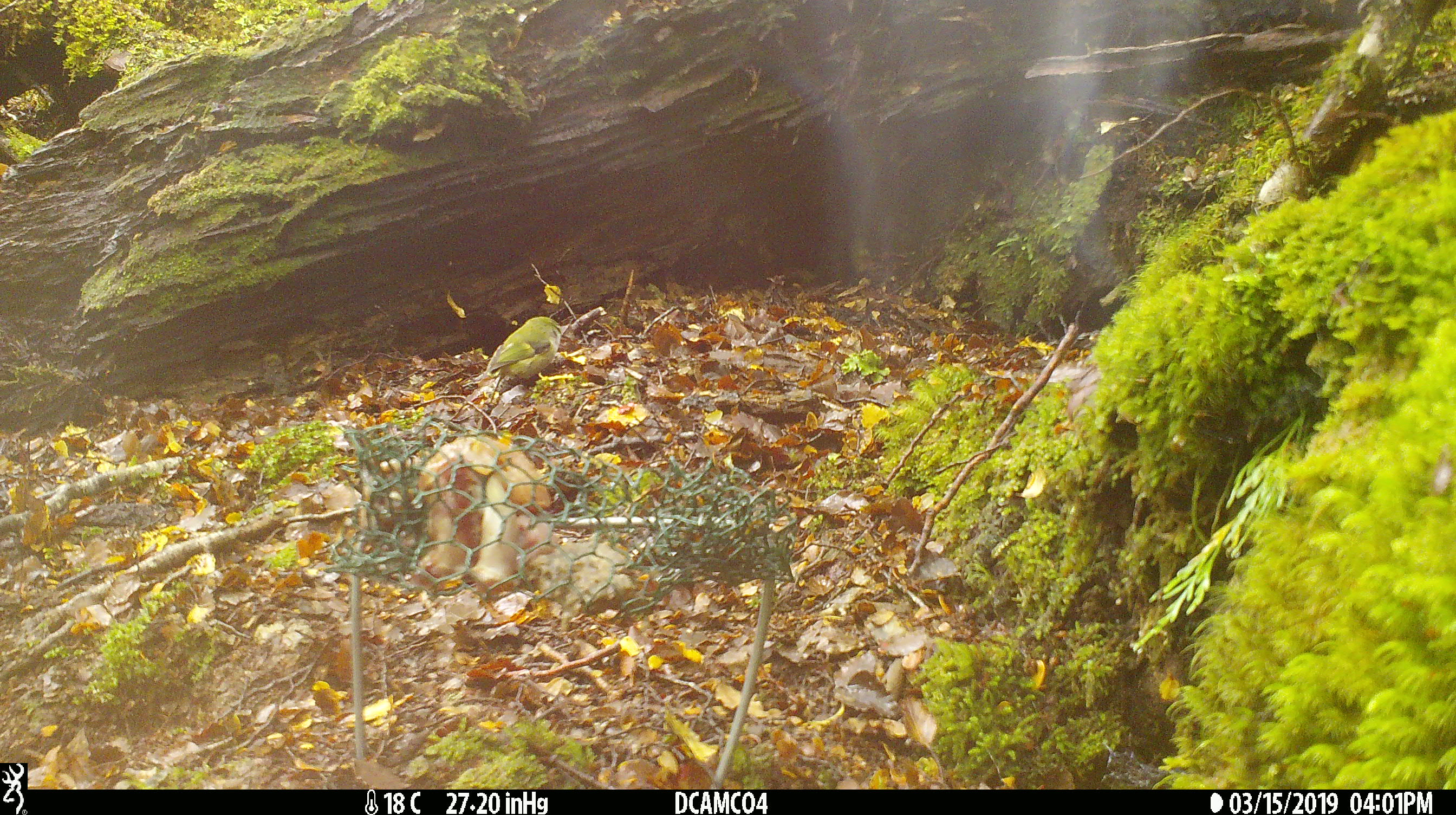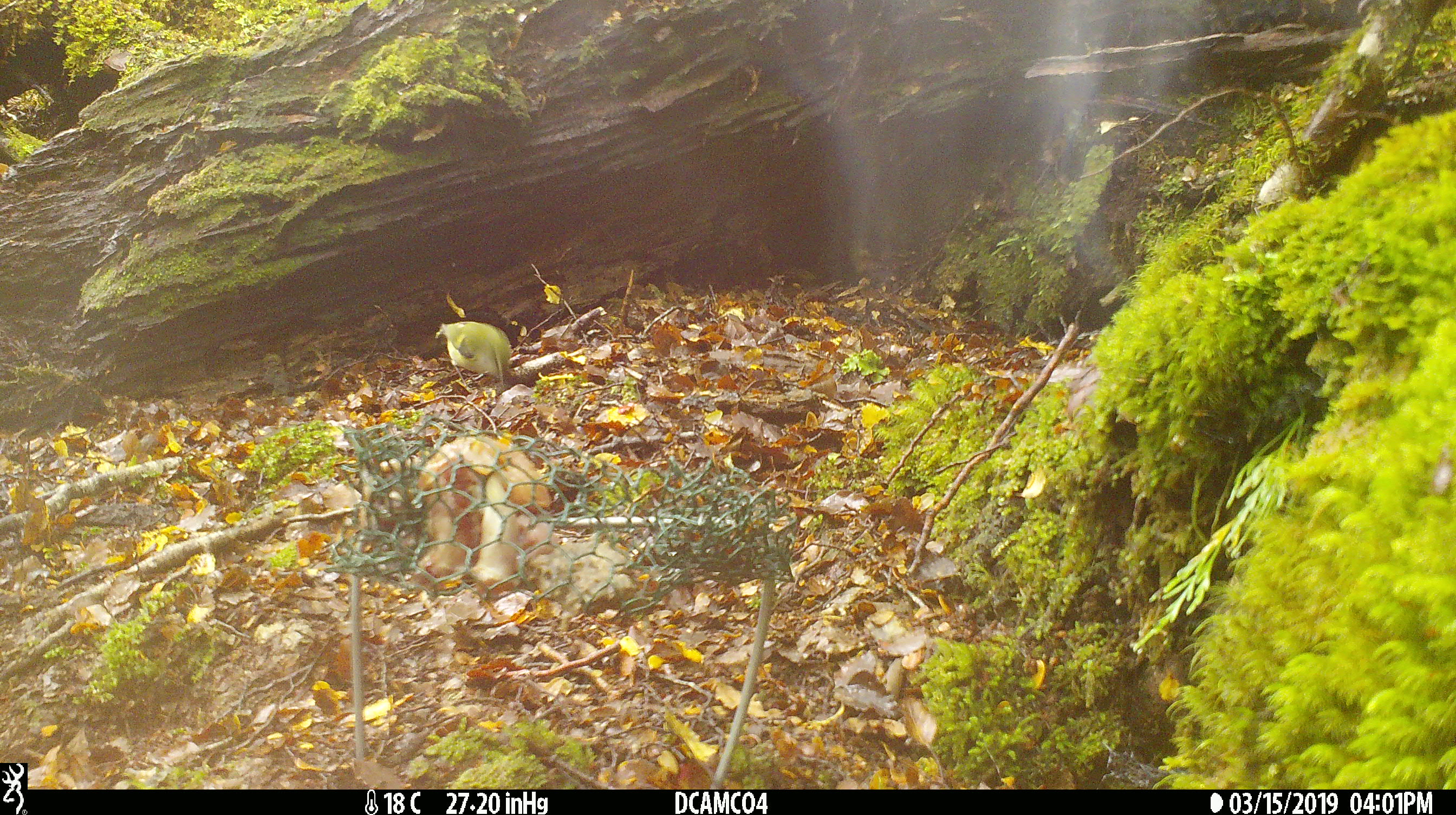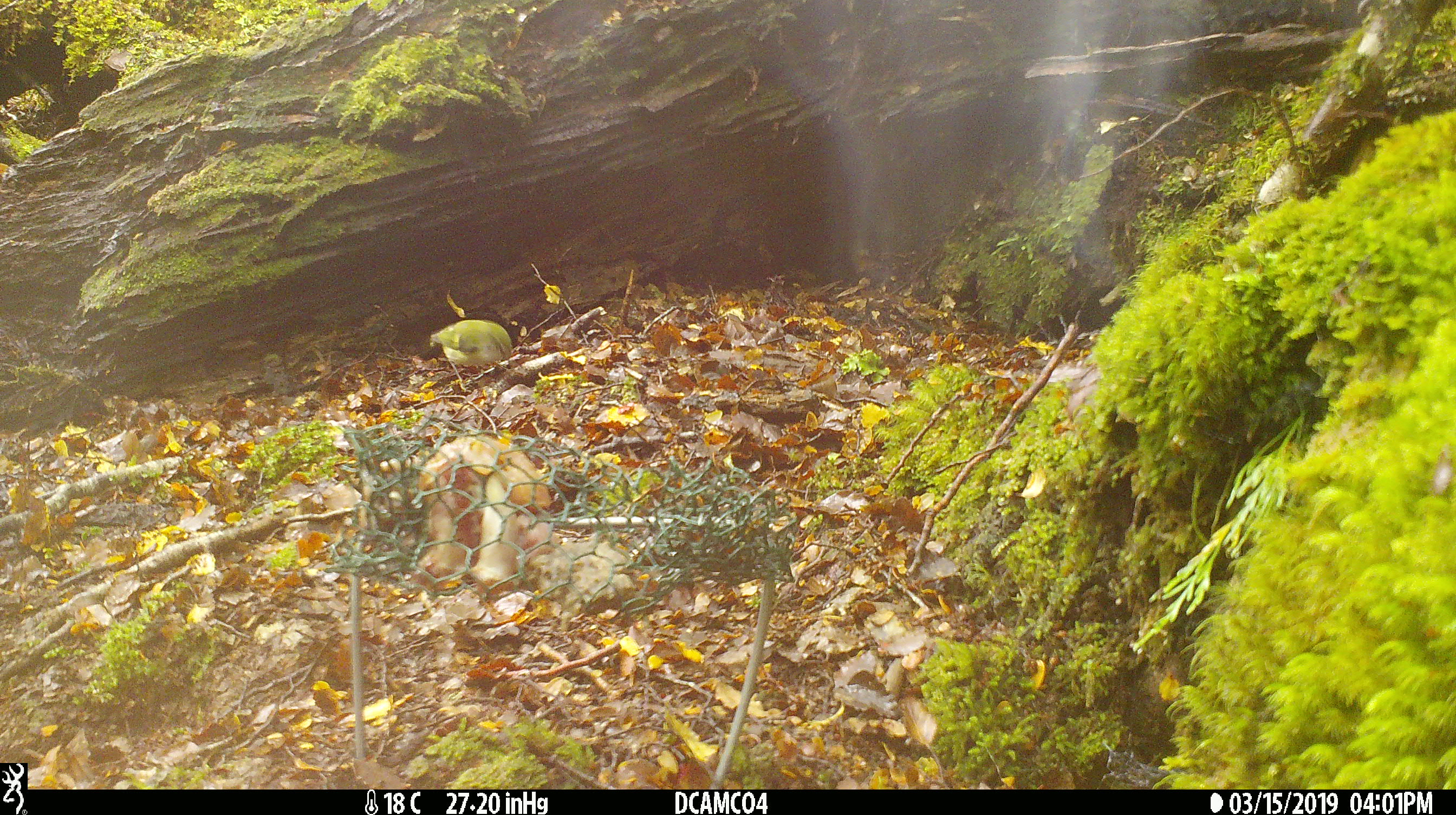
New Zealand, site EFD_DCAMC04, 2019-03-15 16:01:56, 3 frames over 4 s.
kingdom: Animalia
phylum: Chordata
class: Aves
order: Passeriformes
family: Acanthisittidae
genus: Acanthisitta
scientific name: Acanthisitta chloris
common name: rifleman